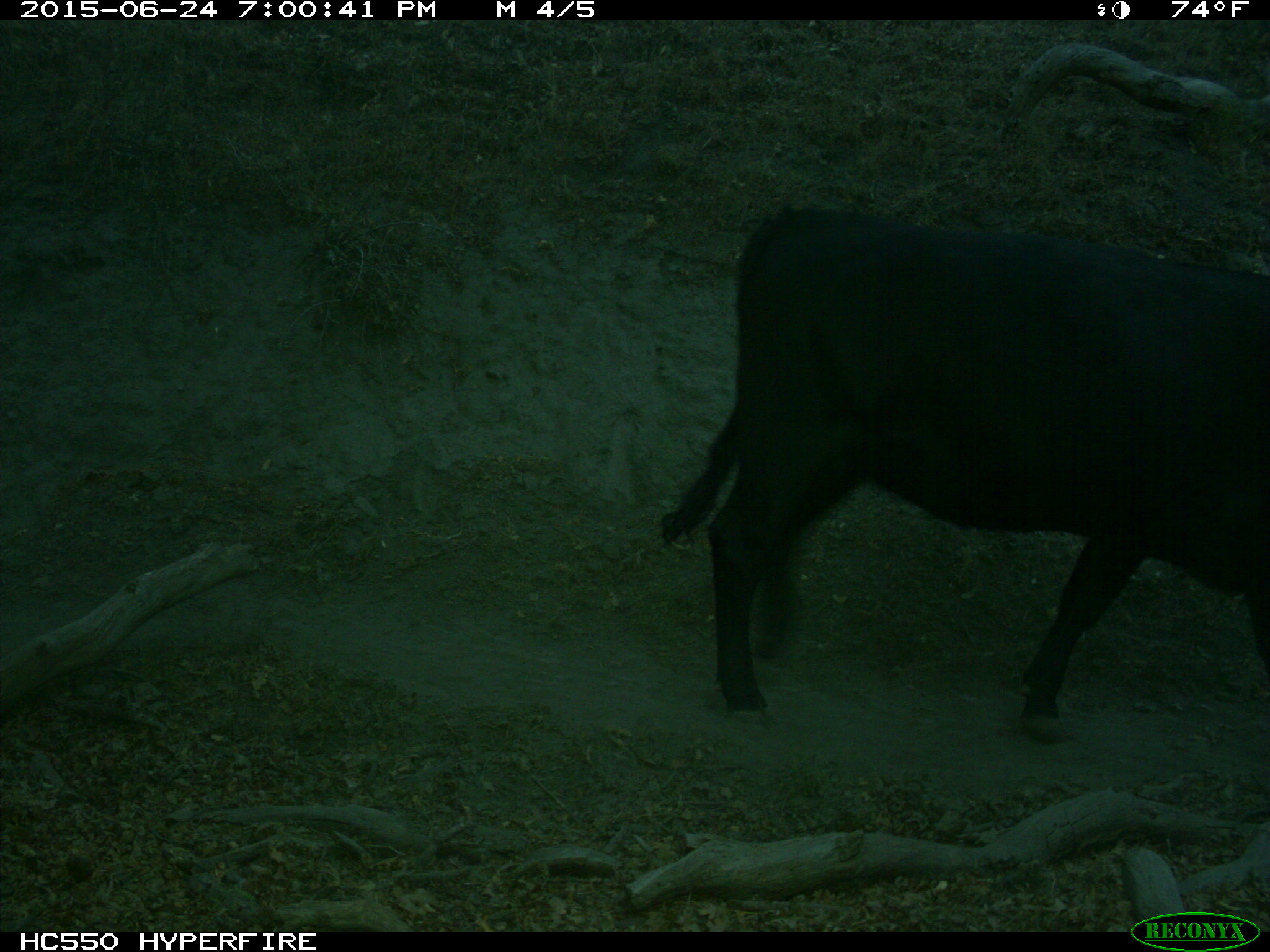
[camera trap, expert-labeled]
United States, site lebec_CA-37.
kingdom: Animalia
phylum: Chordata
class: Mammalia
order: Artiodactyla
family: Bovidae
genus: Bos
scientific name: Bos taurus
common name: domestic cow